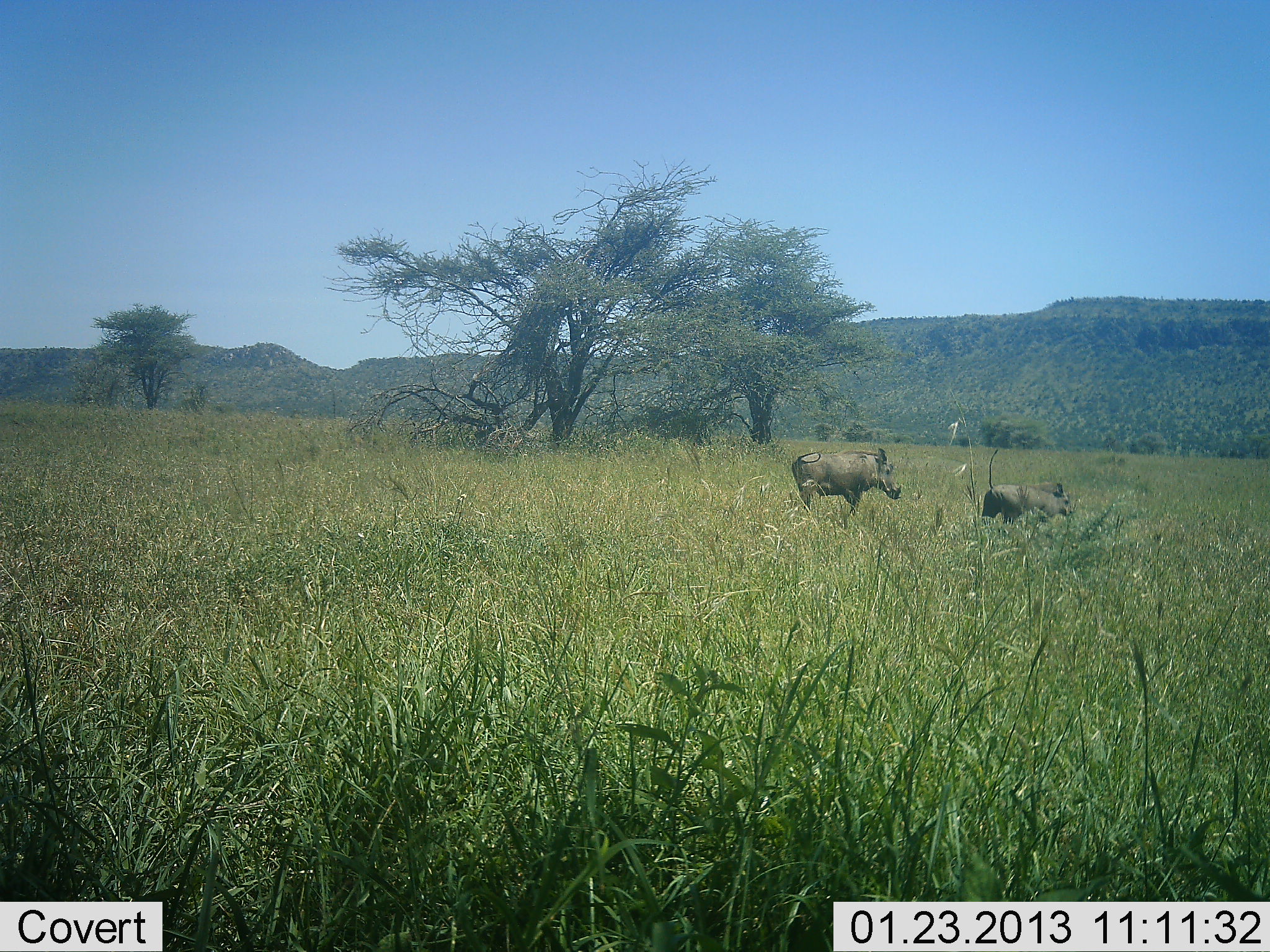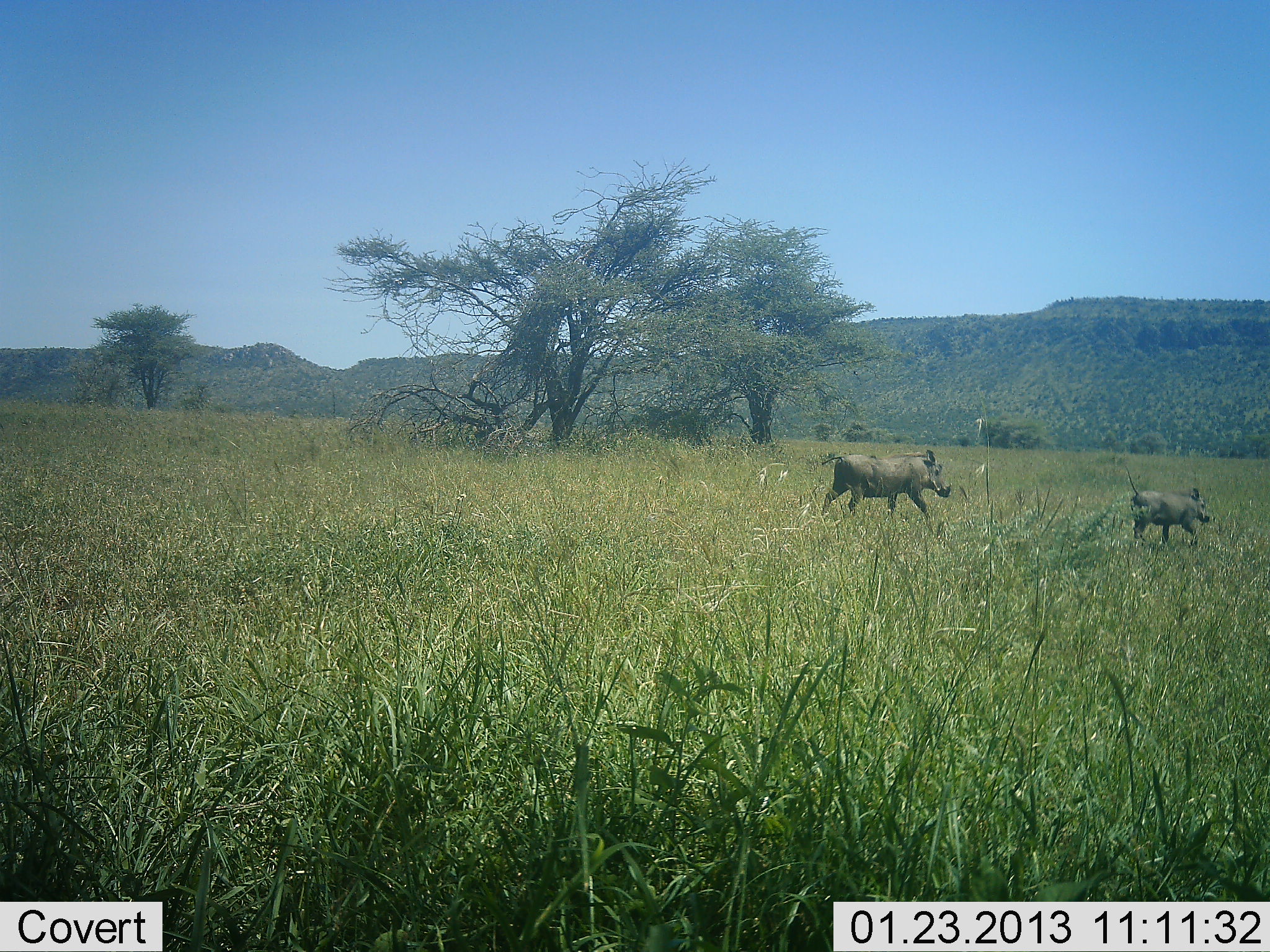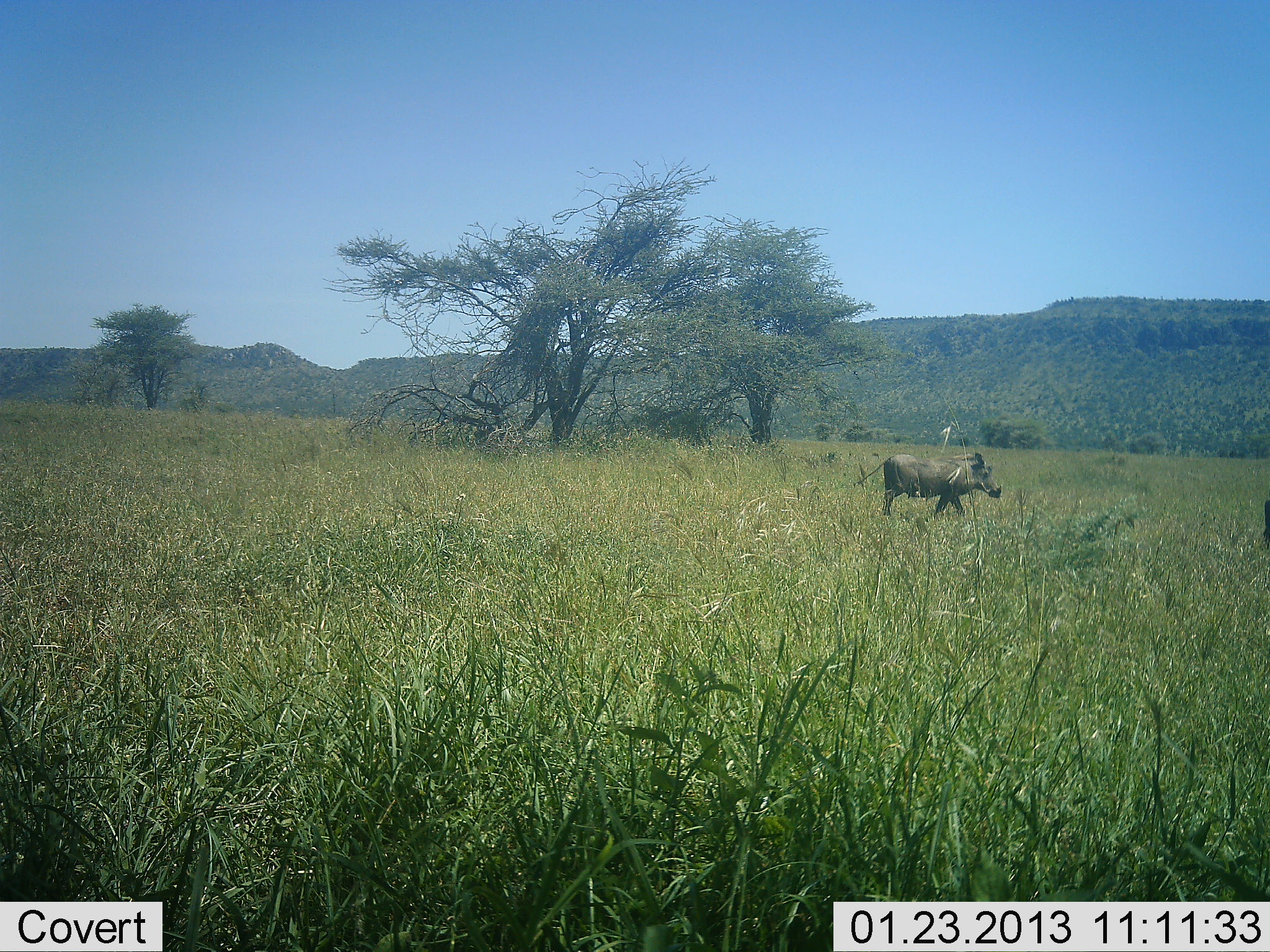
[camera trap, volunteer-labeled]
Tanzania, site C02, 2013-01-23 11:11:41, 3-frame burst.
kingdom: Animalia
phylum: Chordata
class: Mammalia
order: Artiodactyla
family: Suidae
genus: Phacochoerus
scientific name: Phacochoerus africanus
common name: warthog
Warthog (Phacochoerus africanus), count 2. Behavior (volunteer vote fractions): standing 0%, resting 0%, moving 100%, interacting 5%. Young present (vote fraction): 35%. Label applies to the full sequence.